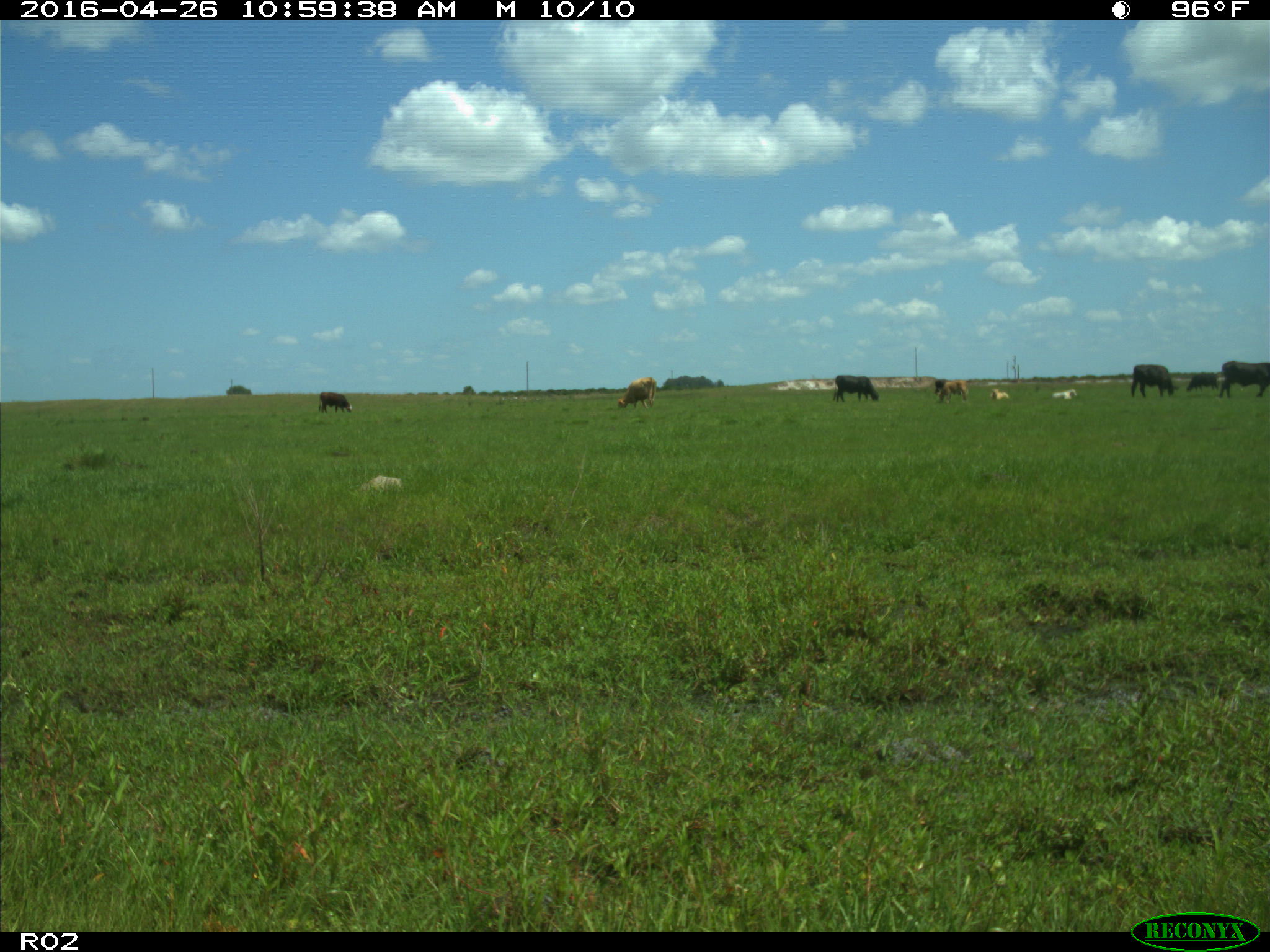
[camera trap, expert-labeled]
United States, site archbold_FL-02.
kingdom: Animalia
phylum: Chordata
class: Mammalia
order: Artiodactyla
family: Bovidae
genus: Bos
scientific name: Bos taurus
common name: domestic cow